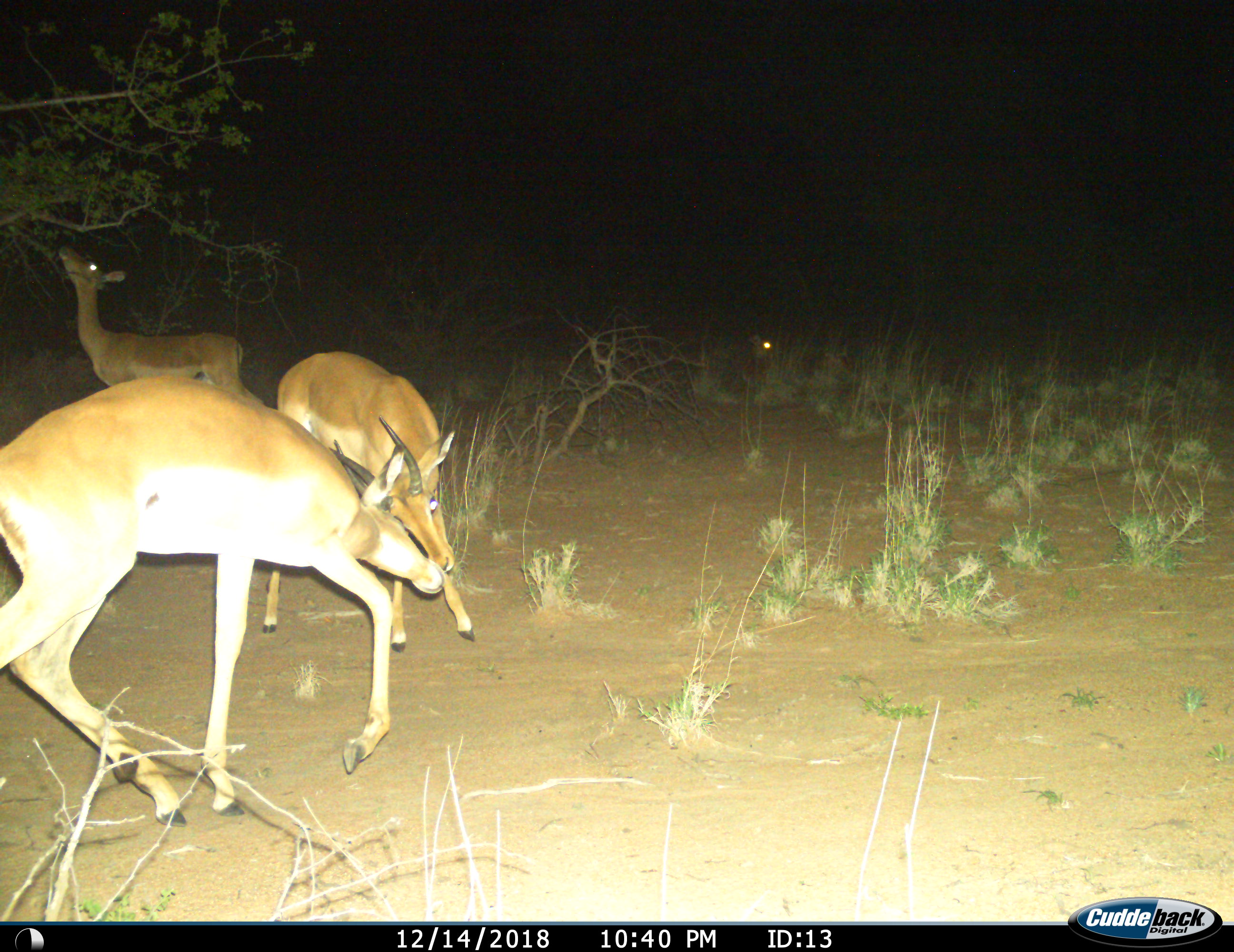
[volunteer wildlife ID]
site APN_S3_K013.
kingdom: Animalia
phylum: Chordata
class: Mammalia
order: Artiodactyla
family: Bovidae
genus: Aepyceros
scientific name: Aepyceros melampus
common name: impala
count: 4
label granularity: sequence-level